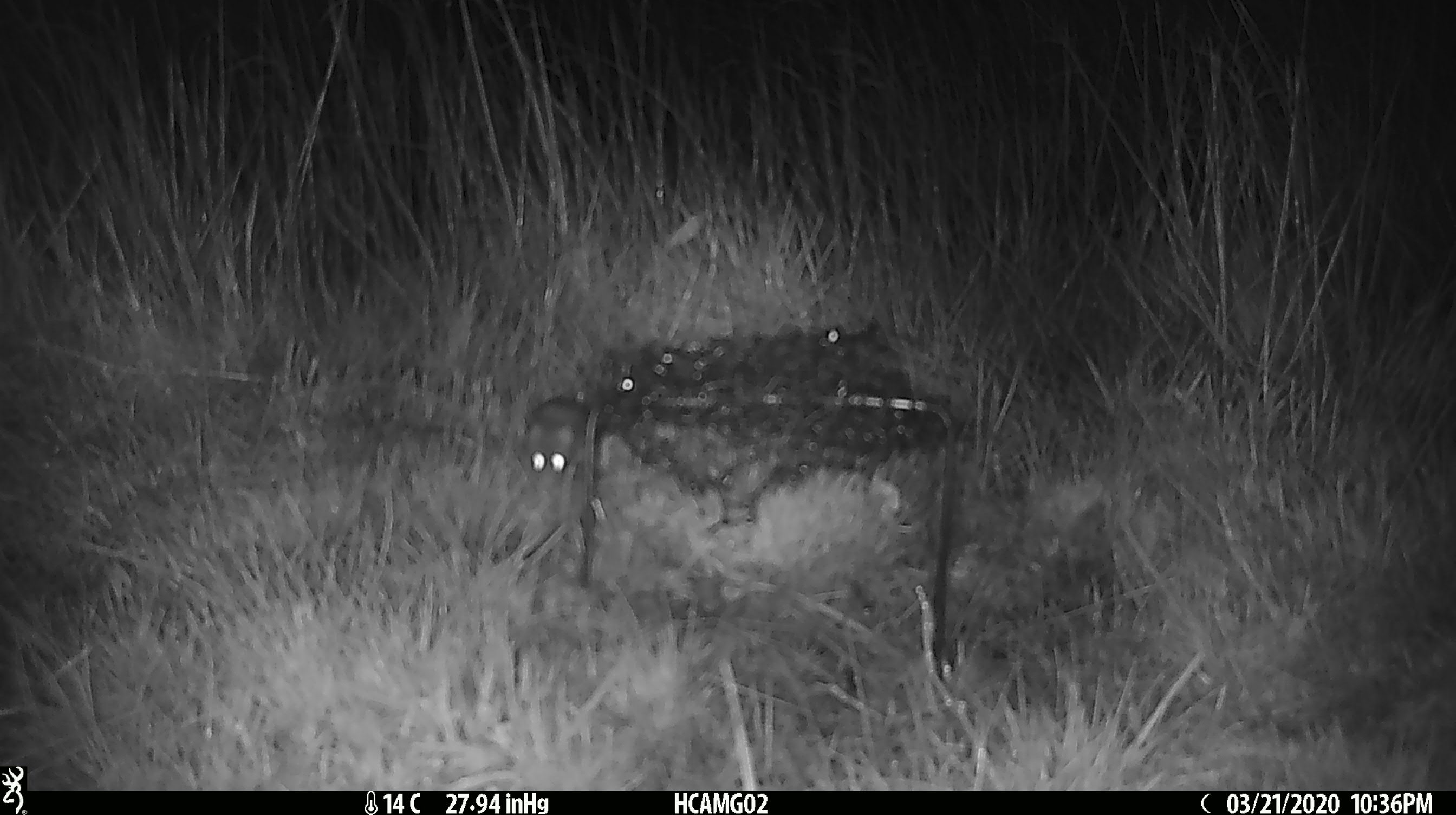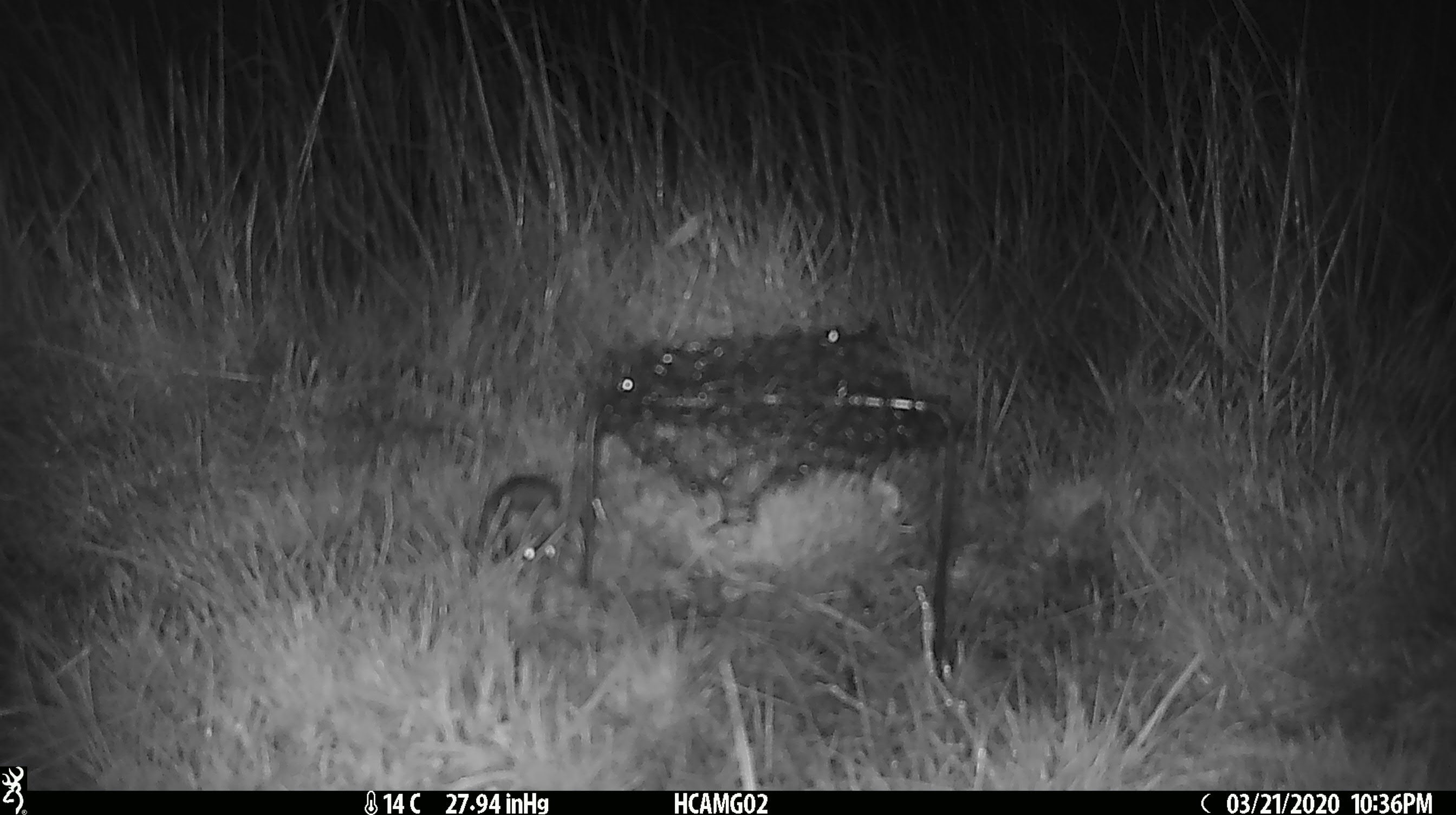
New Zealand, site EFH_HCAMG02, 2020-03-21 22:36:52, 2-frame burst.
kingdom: Animalia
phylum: Chordata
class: Mammalia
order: Rodentia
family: Muridae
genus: Mus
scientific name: Mus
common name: mouse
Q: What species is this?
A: Mouse (Mus).